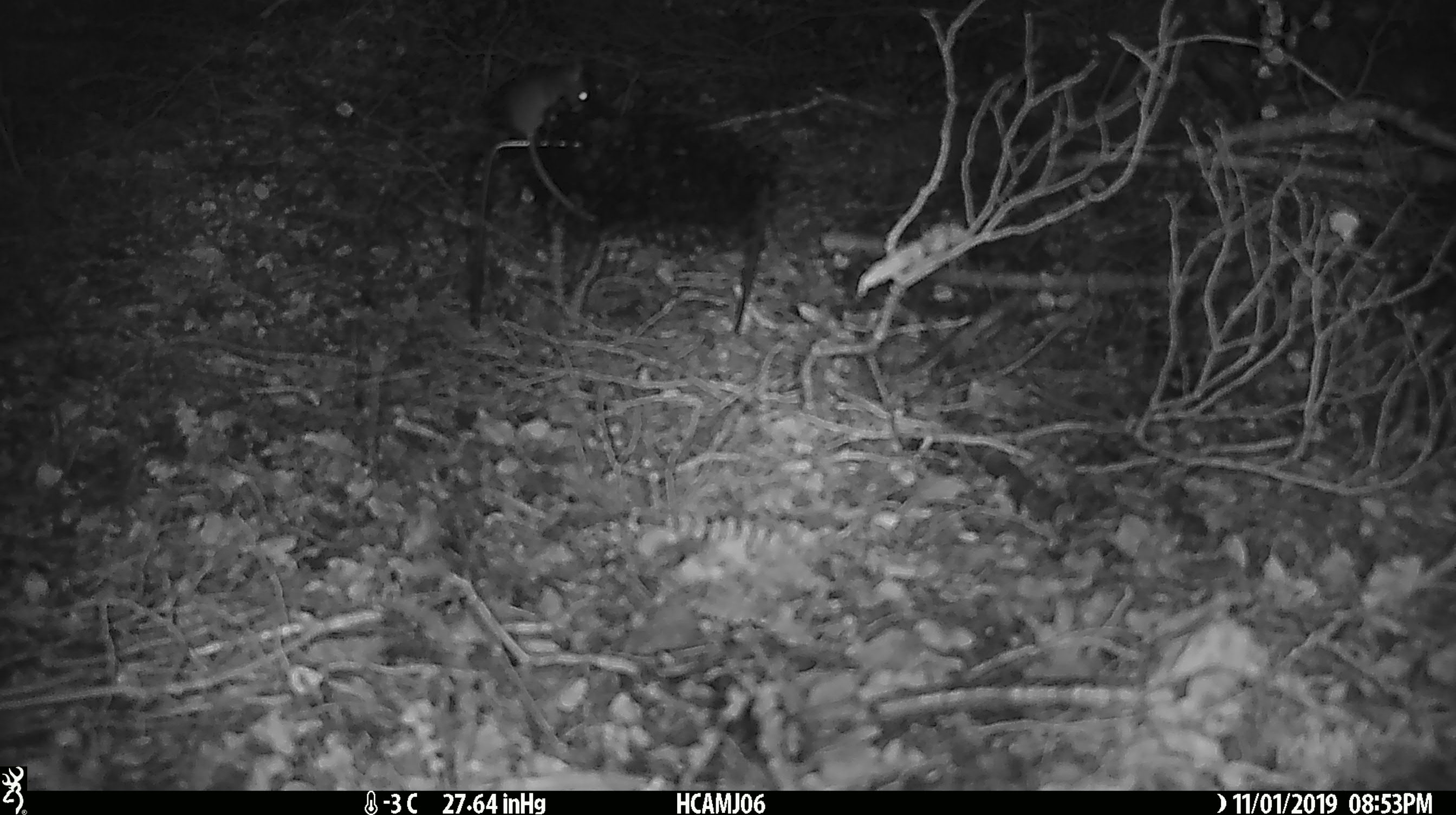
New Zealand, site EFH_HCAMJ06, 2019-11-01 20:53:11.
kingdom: Animalia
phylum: Chordata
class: Mammalia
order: Rodentia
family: Muridae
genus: Mus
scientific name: Mus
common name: mouse